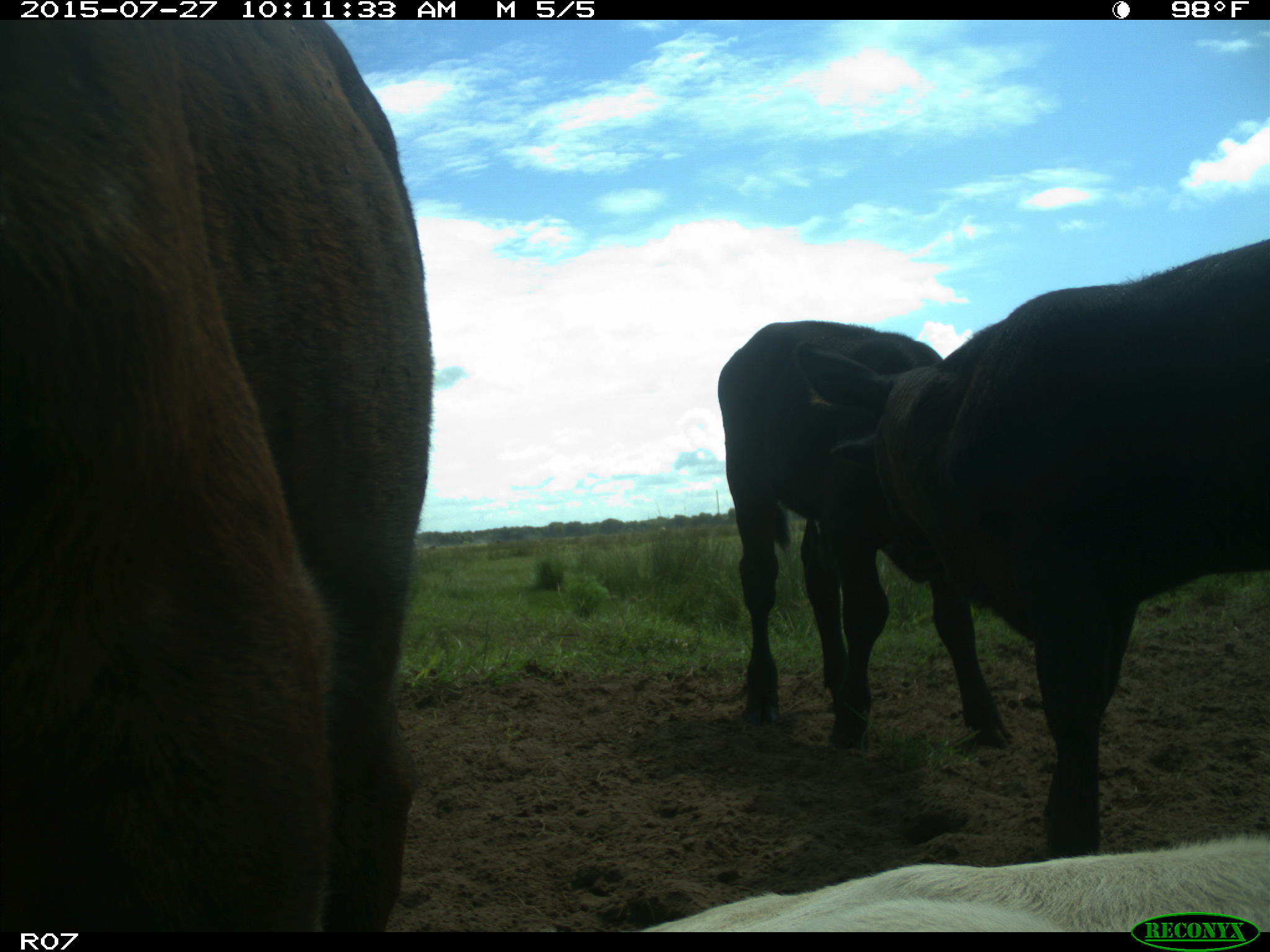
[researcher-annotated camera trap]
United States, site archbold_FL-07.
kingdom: Animalia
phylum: Chordata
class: Mammalia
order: Artiodactyla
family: Bovidae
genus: Bos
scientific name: Bos taurus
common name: domestic cow